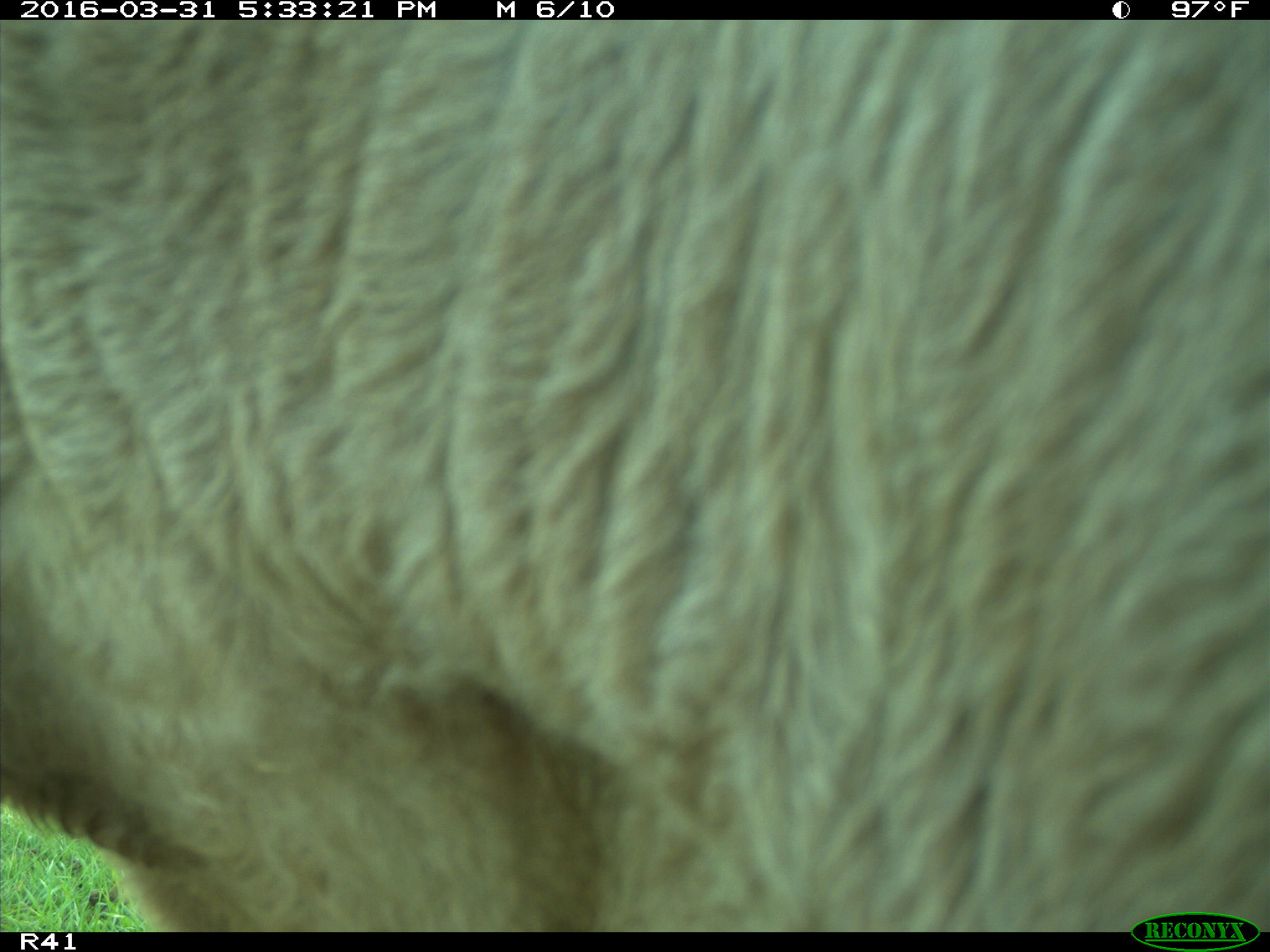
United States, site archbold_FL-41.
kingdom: Animalia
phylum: Chordata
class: Mammalia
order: Artiodactyla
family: Bovidae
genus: Bos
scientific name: Bos taurus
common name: domestic cow